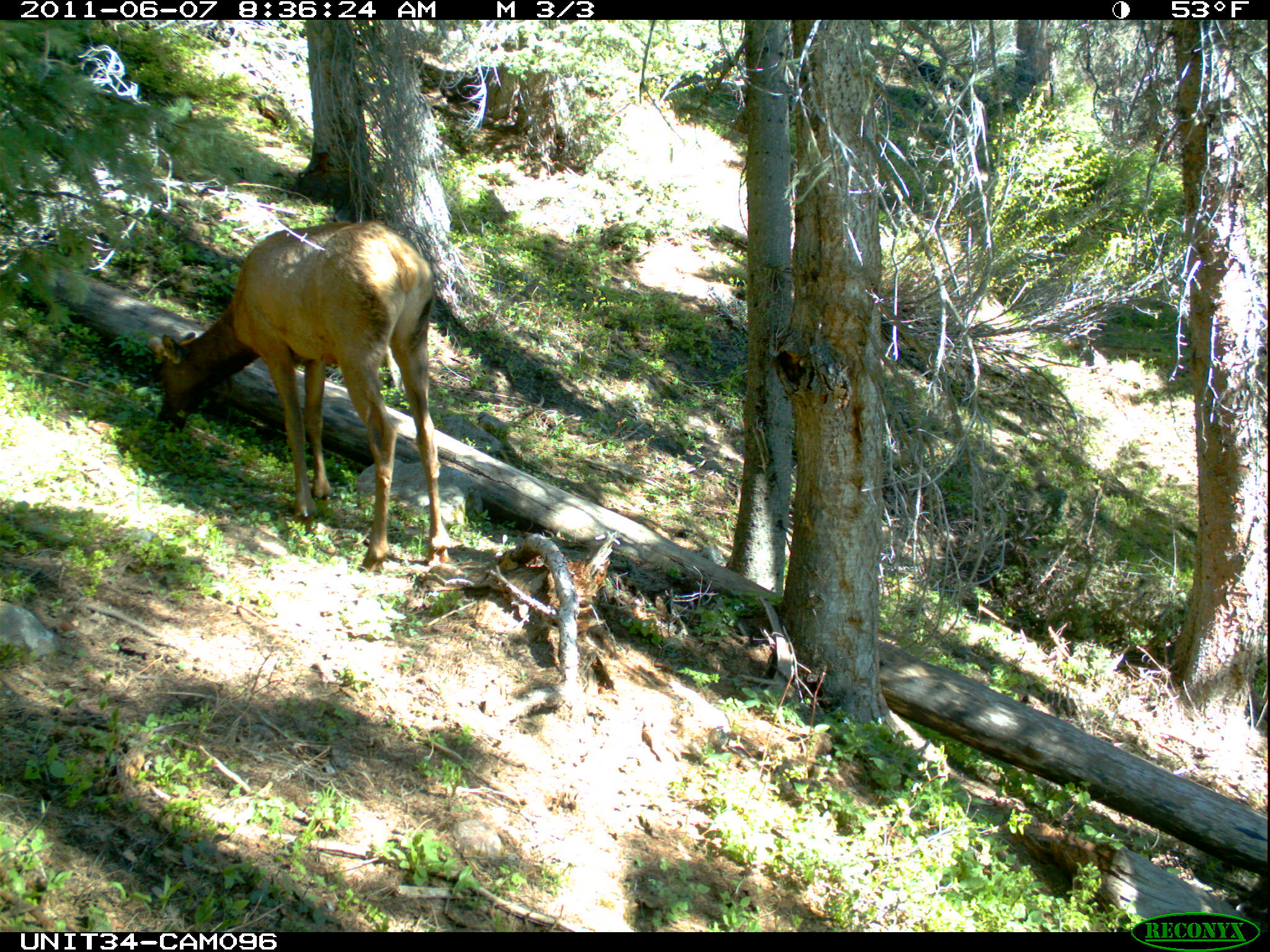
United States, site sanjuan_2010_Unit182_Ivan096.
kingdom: Animalia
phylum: Chordata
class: Mammalia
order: Artiodactyla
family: Cervidae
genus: Cervus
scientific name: Cervus elaphus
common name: red deer